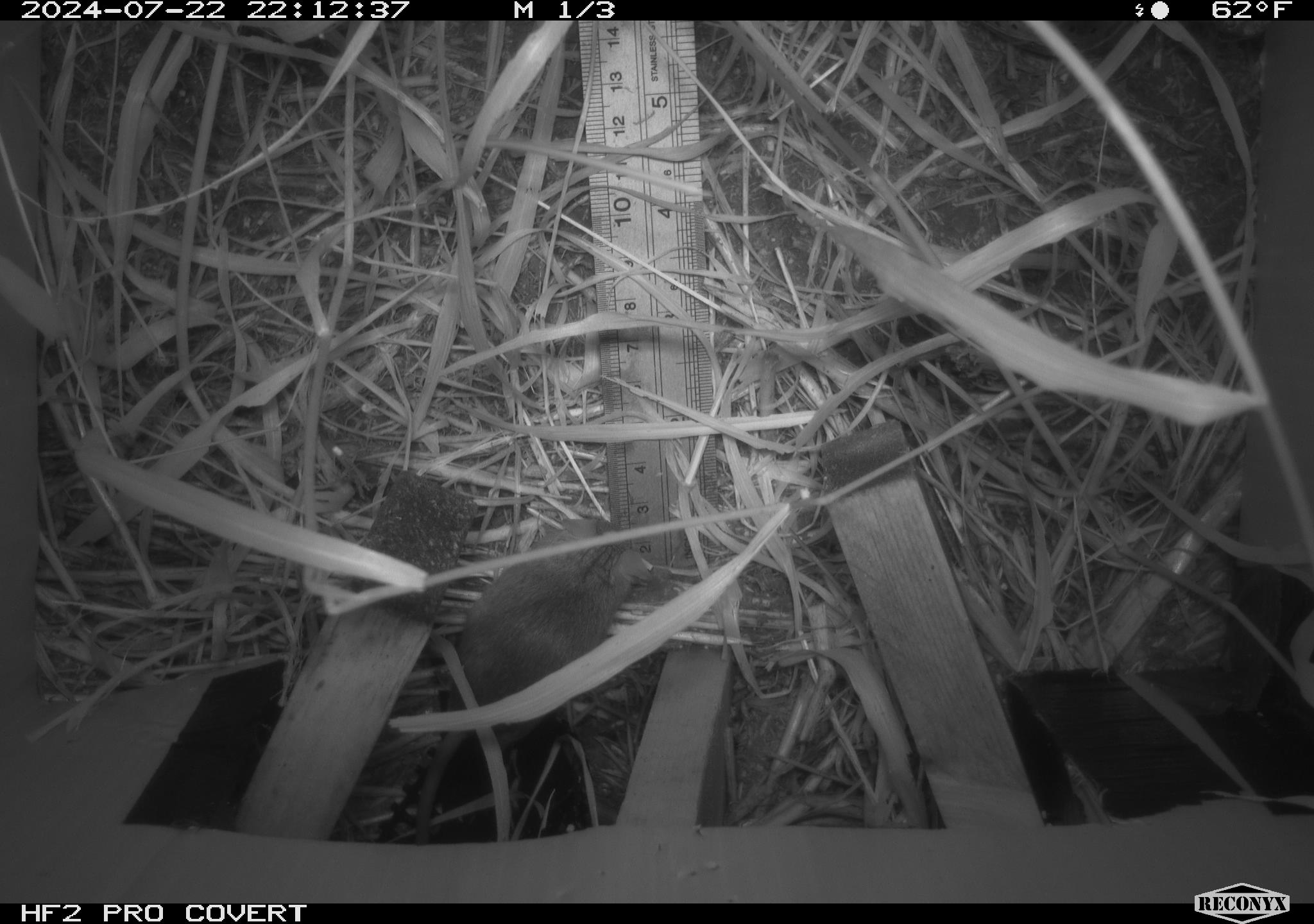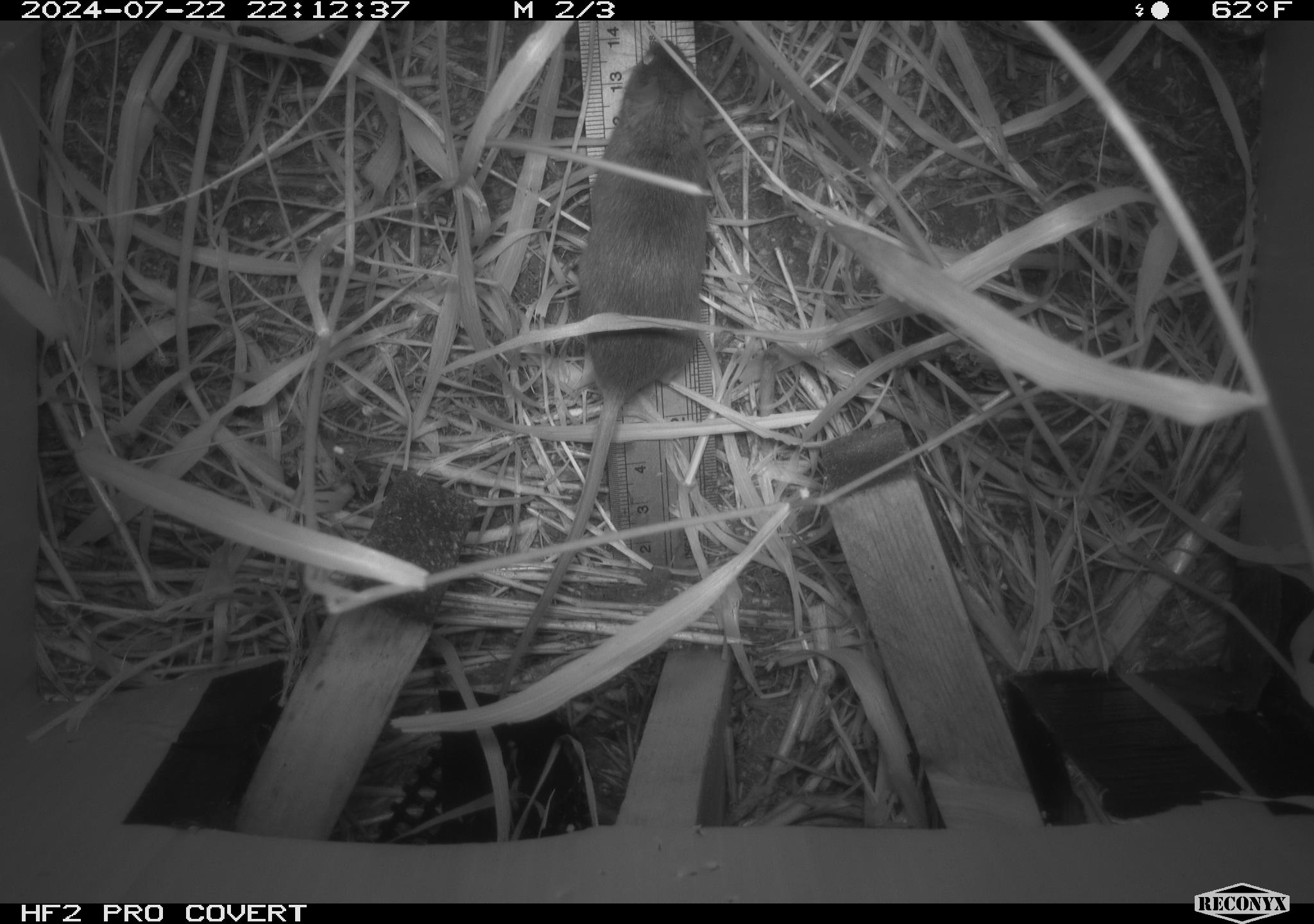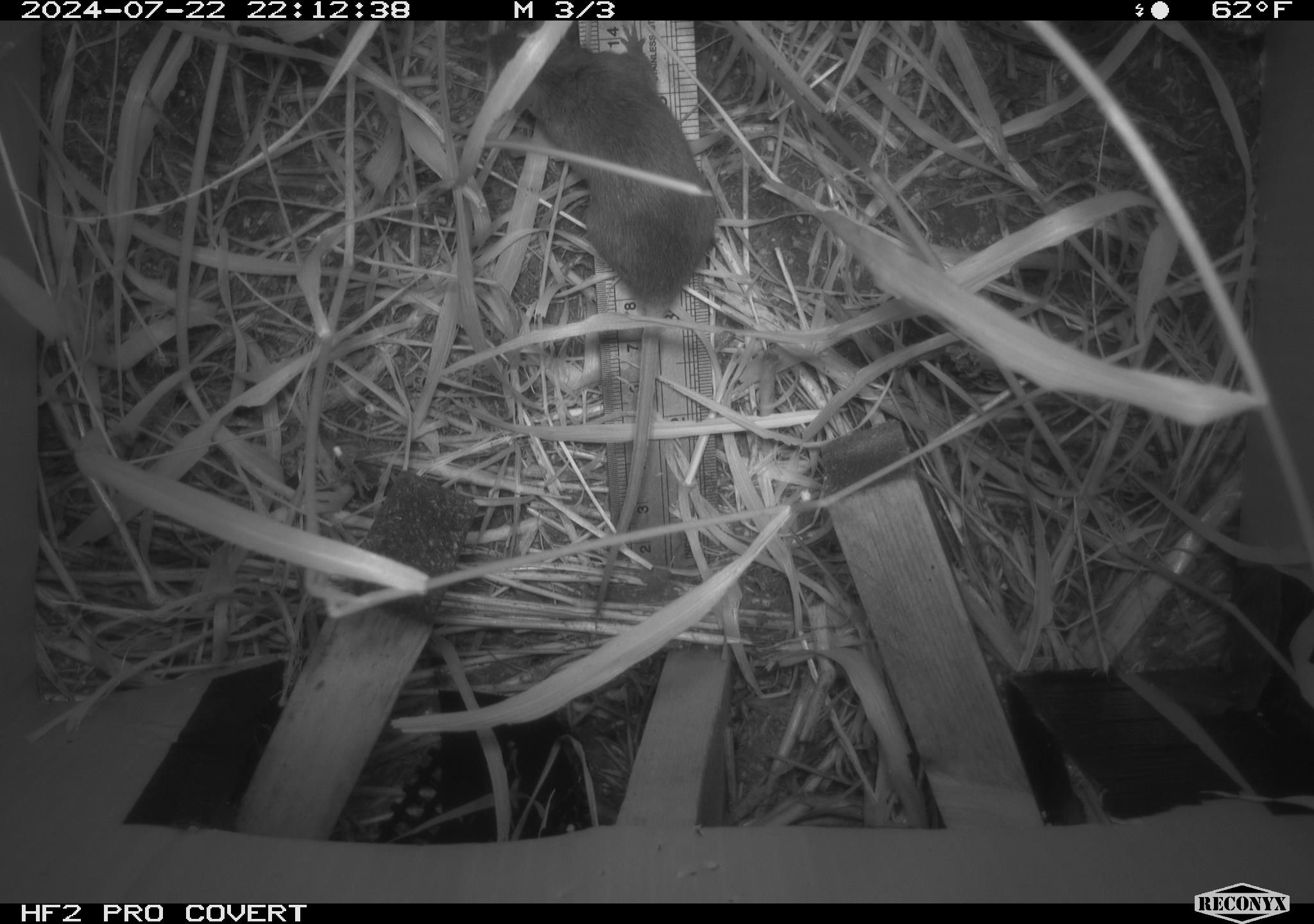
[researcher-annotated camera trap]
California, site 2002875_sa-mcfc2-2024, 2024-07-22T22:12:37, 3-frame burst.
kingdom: Animalia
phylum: Chordata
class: Mammalia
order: Rodentia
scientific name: Rodentia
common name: rodent